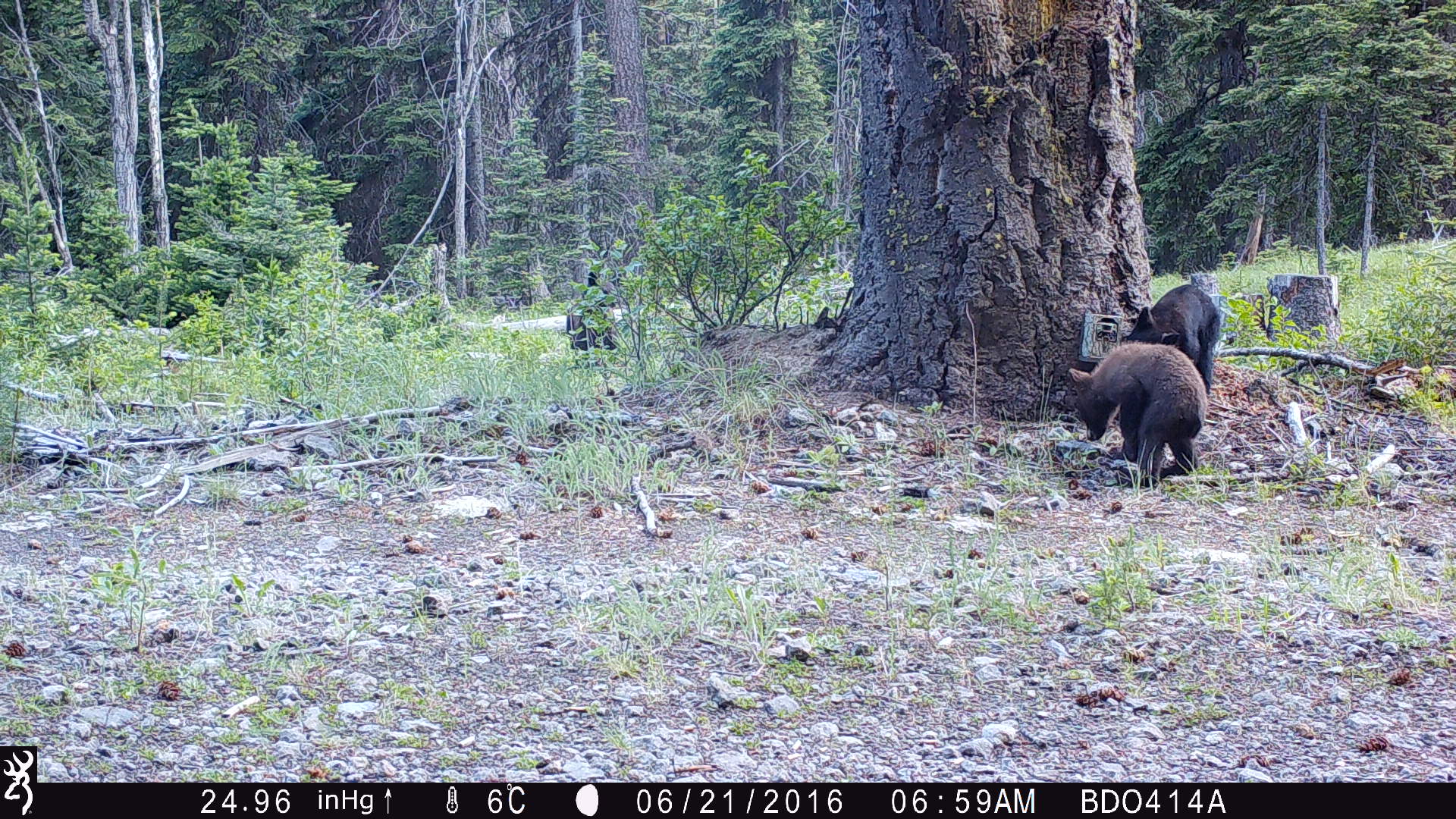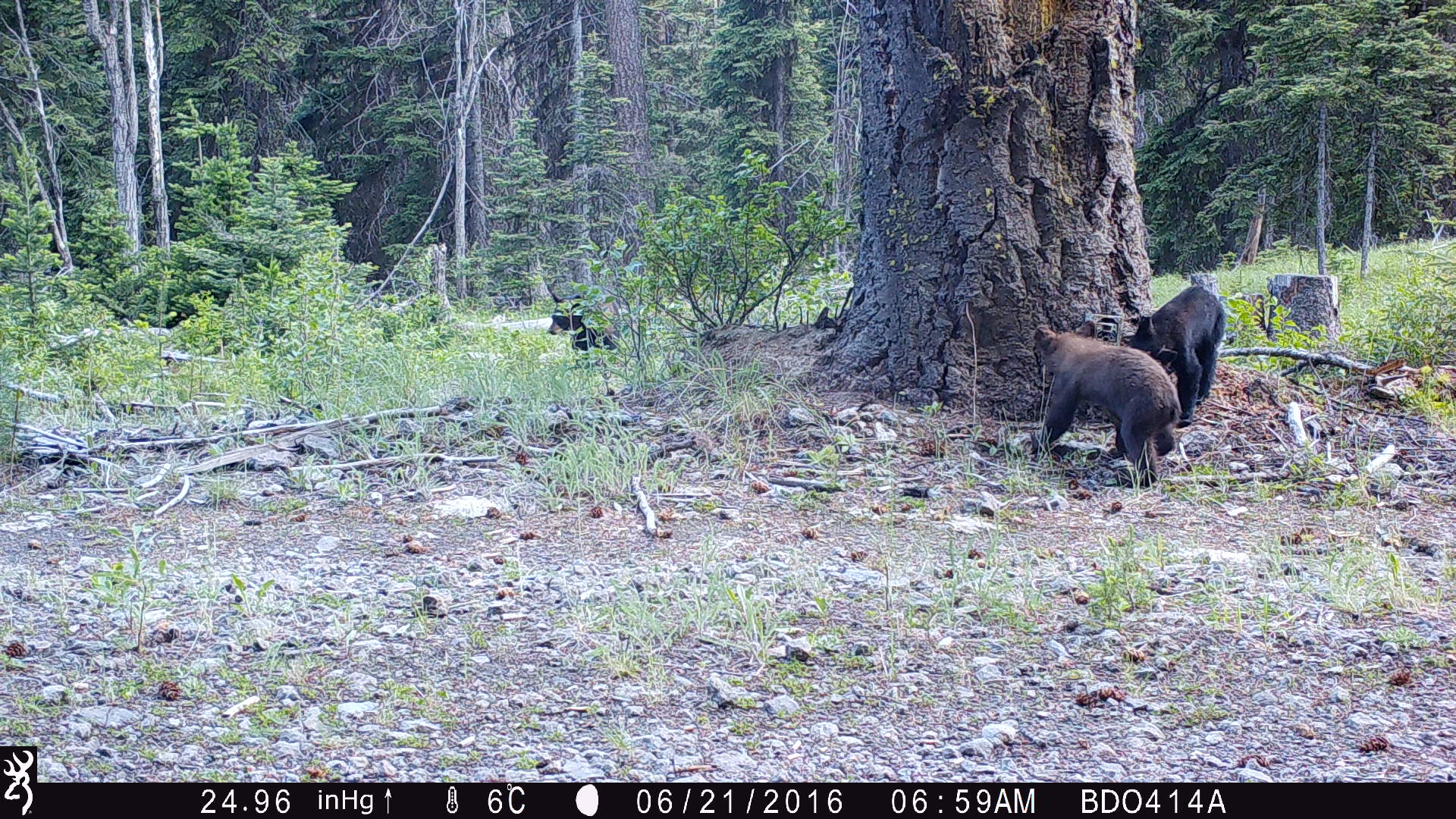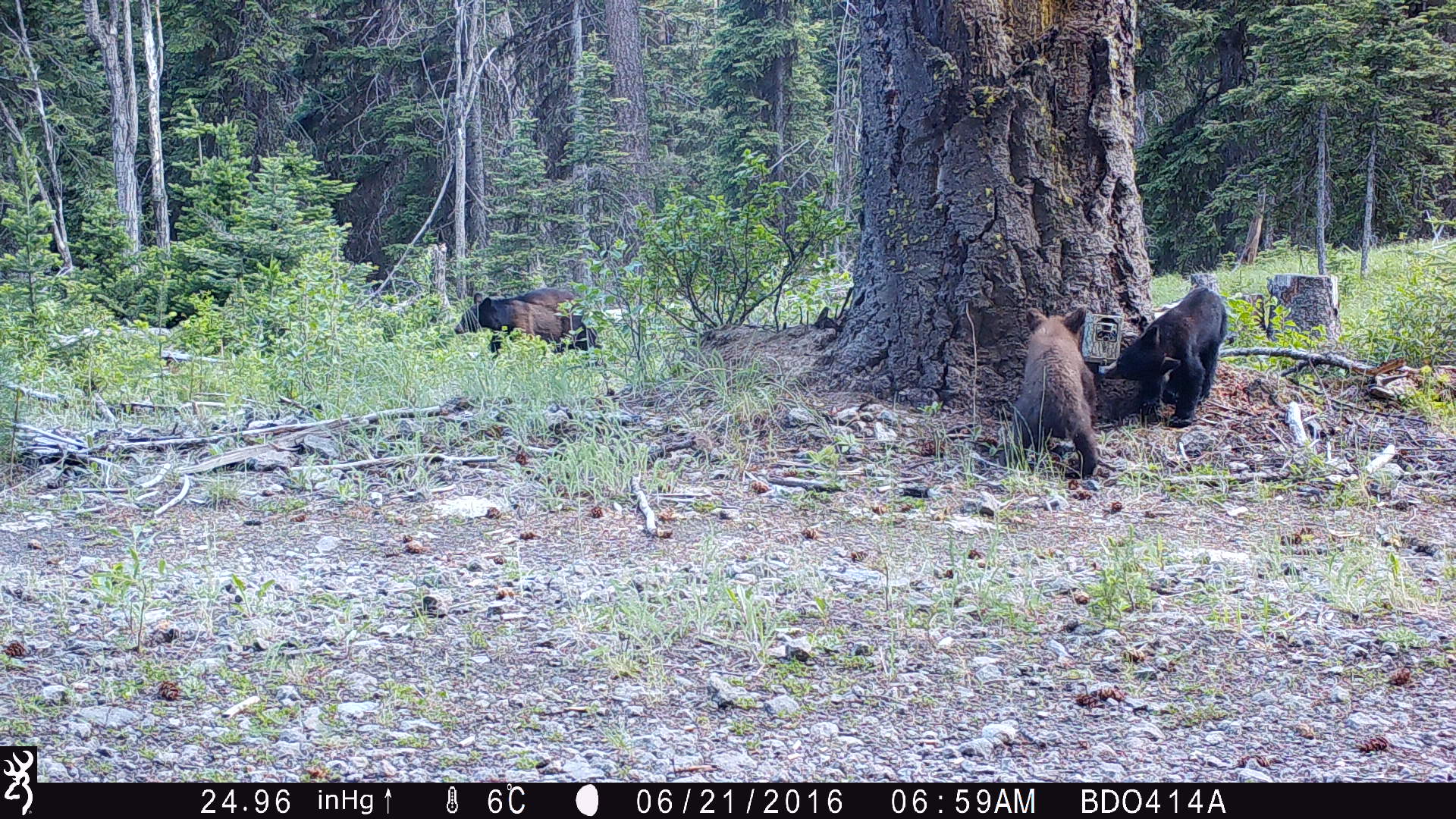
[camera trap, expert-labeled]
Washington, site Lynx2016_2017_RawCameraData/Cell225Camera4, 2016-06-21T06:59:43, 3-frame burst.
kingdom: Animalia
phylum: Chordata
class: Mammalia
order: Carnivora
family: Ursidae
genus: Ursus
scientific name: Ursus americanus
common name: american black bear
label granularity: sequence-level